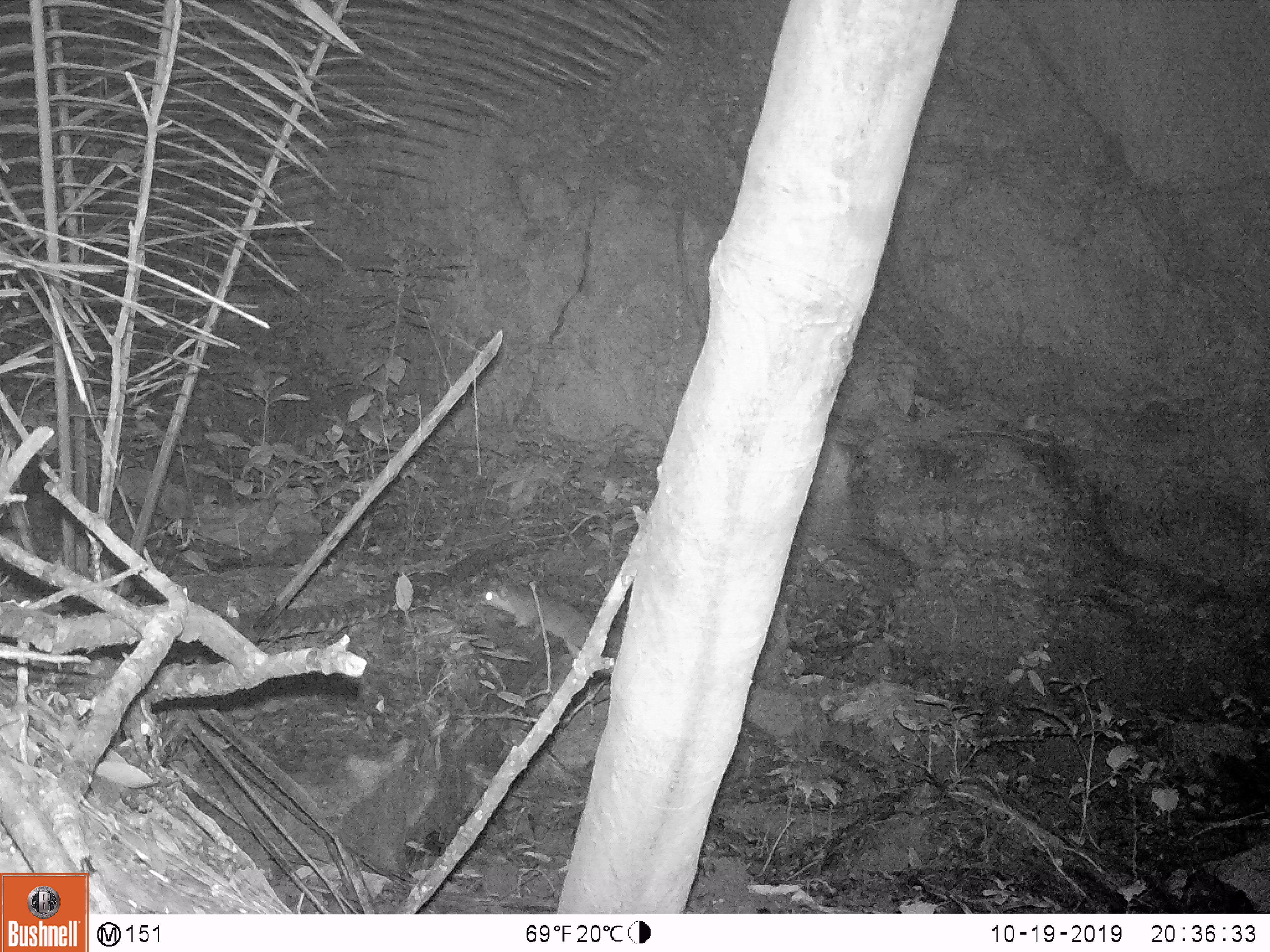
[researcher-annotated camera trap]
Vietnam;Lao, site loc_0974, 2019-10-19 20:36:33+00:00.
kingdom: Animalia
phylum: Chordata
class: Mammalia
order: Carnivora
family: Mustelidae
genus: Melogale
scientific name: Melogale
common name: ferret badger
Ferret badger (Melogale). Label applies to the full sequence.